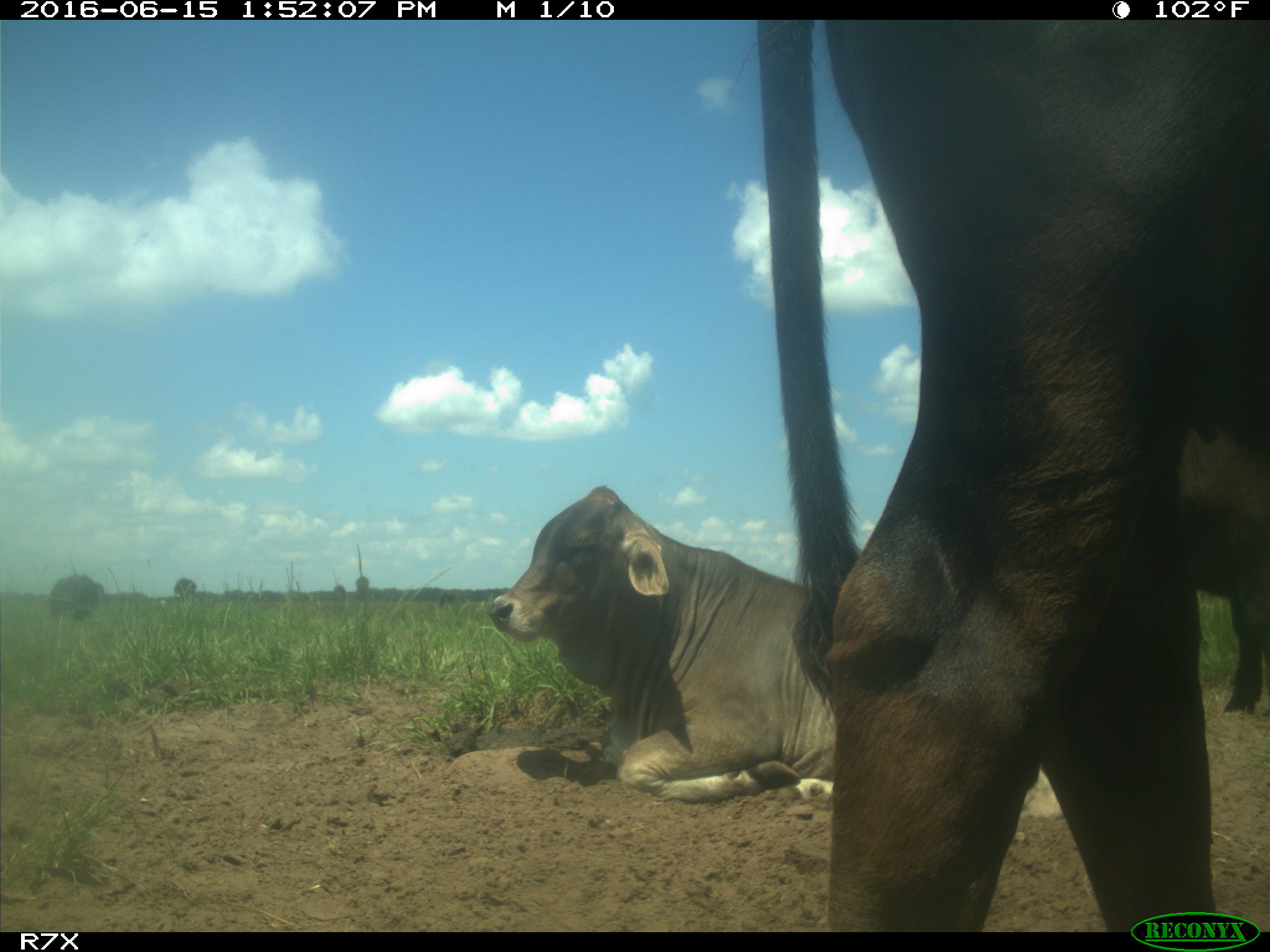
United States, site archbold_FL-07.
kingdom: Animalia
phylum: Chordata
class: Mammalia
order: Artiodactyla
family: Bovidae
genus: Bos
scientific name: Bos taurus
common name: domestic cow